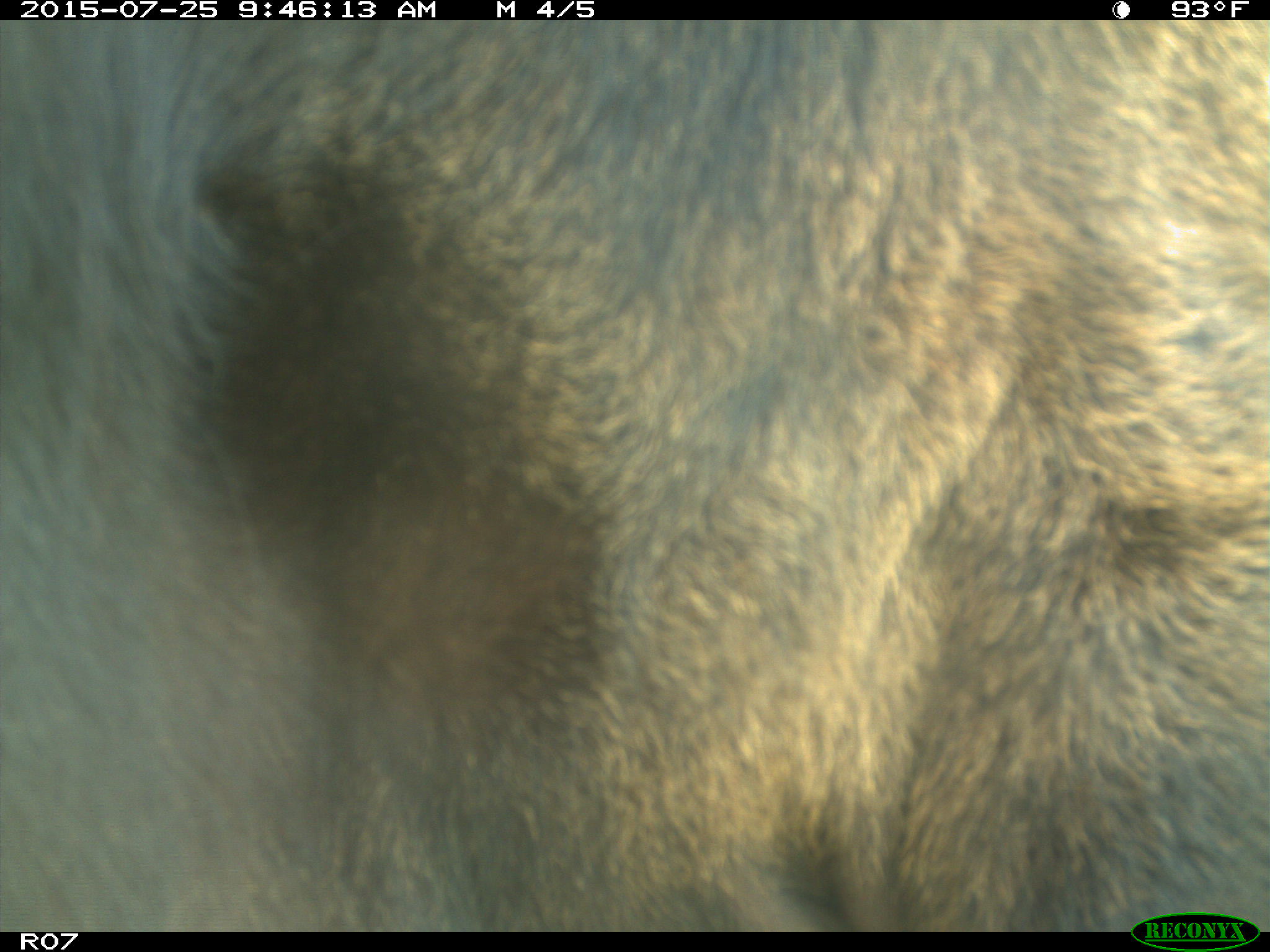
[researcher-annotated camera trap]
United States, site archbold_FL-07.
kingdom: Animalia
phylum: Chordata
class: Mammalia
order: Artiodactyla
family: Bovidae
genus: Bos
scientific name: Bos taurus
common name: domestic cow